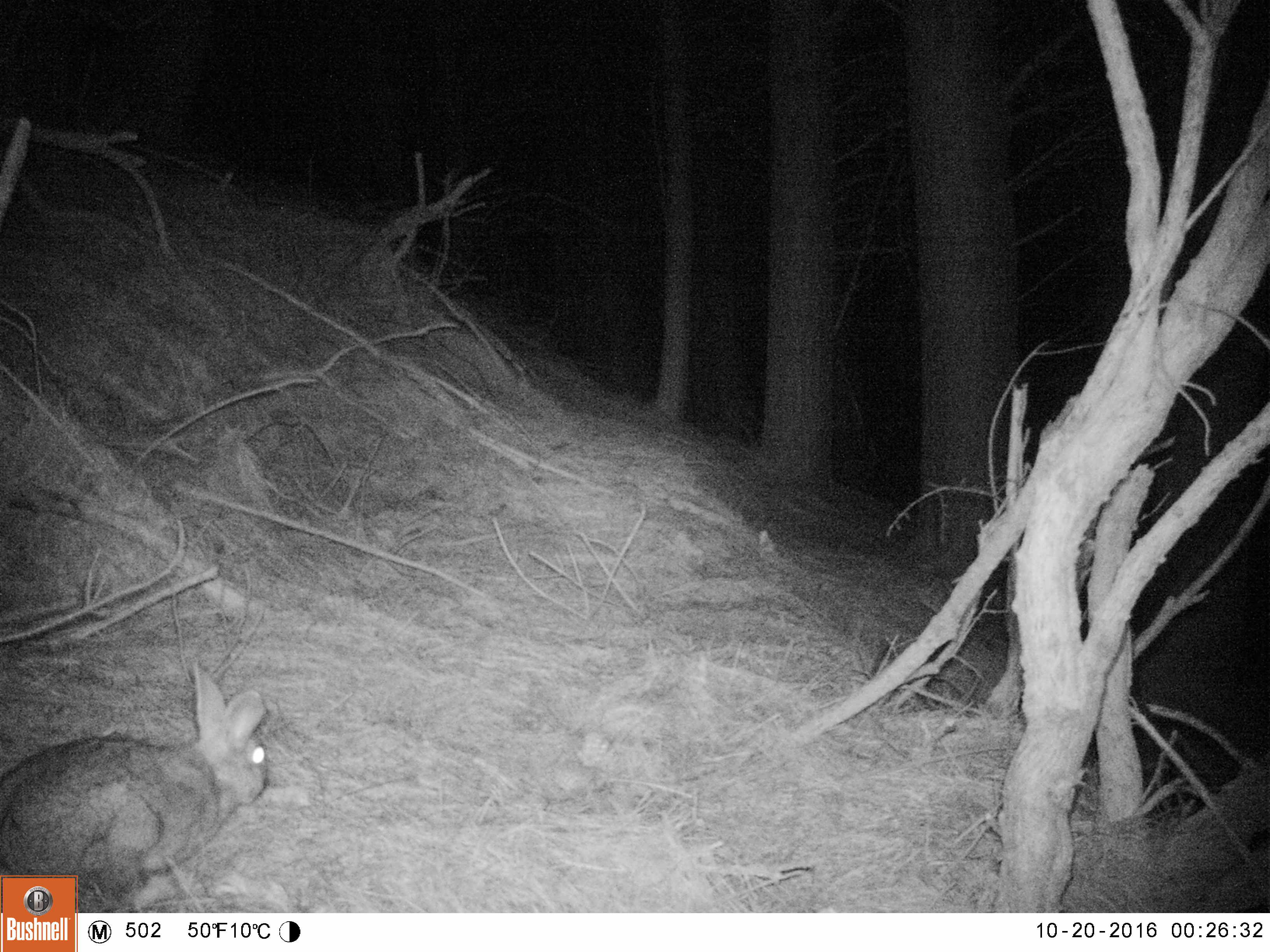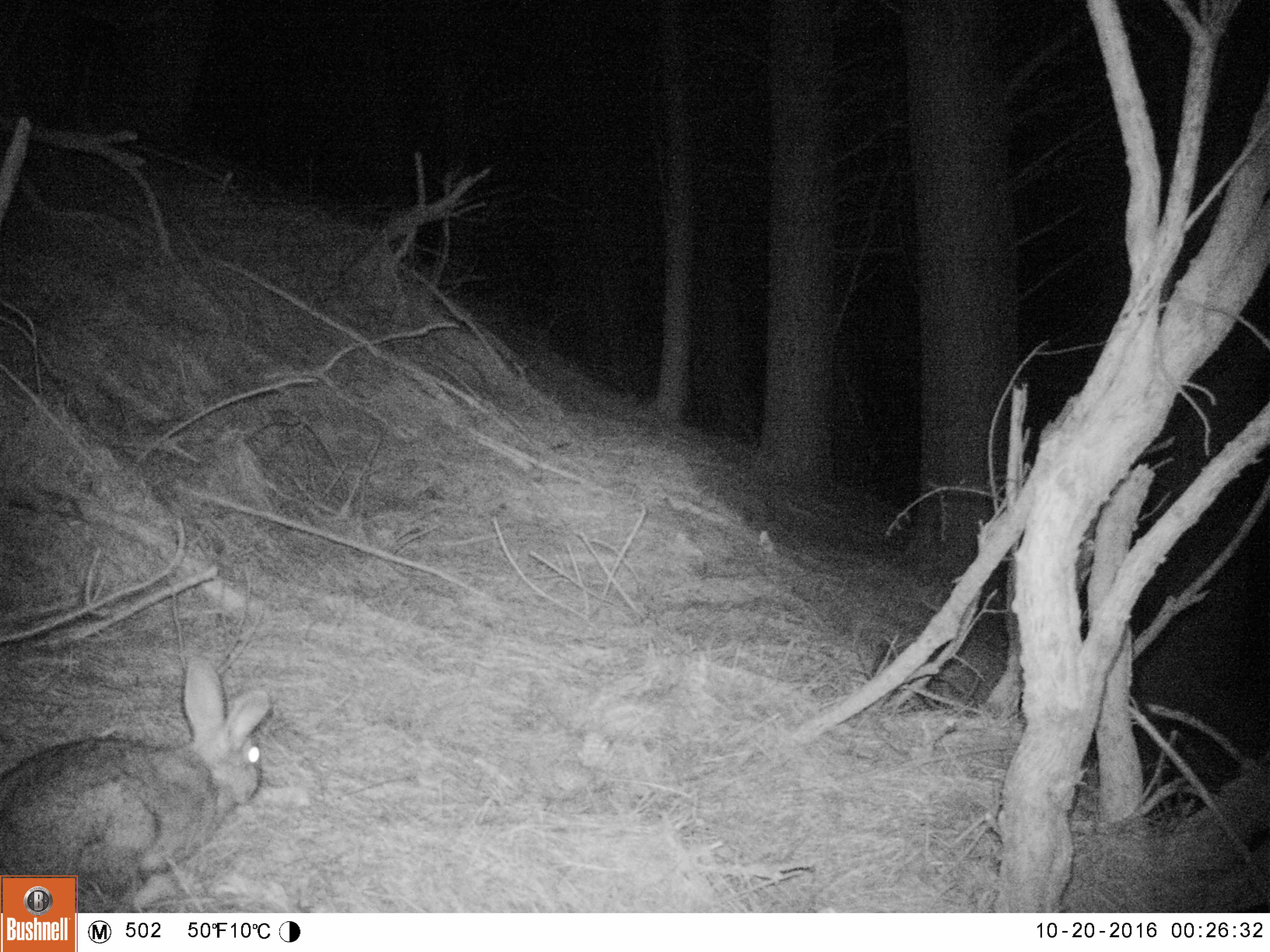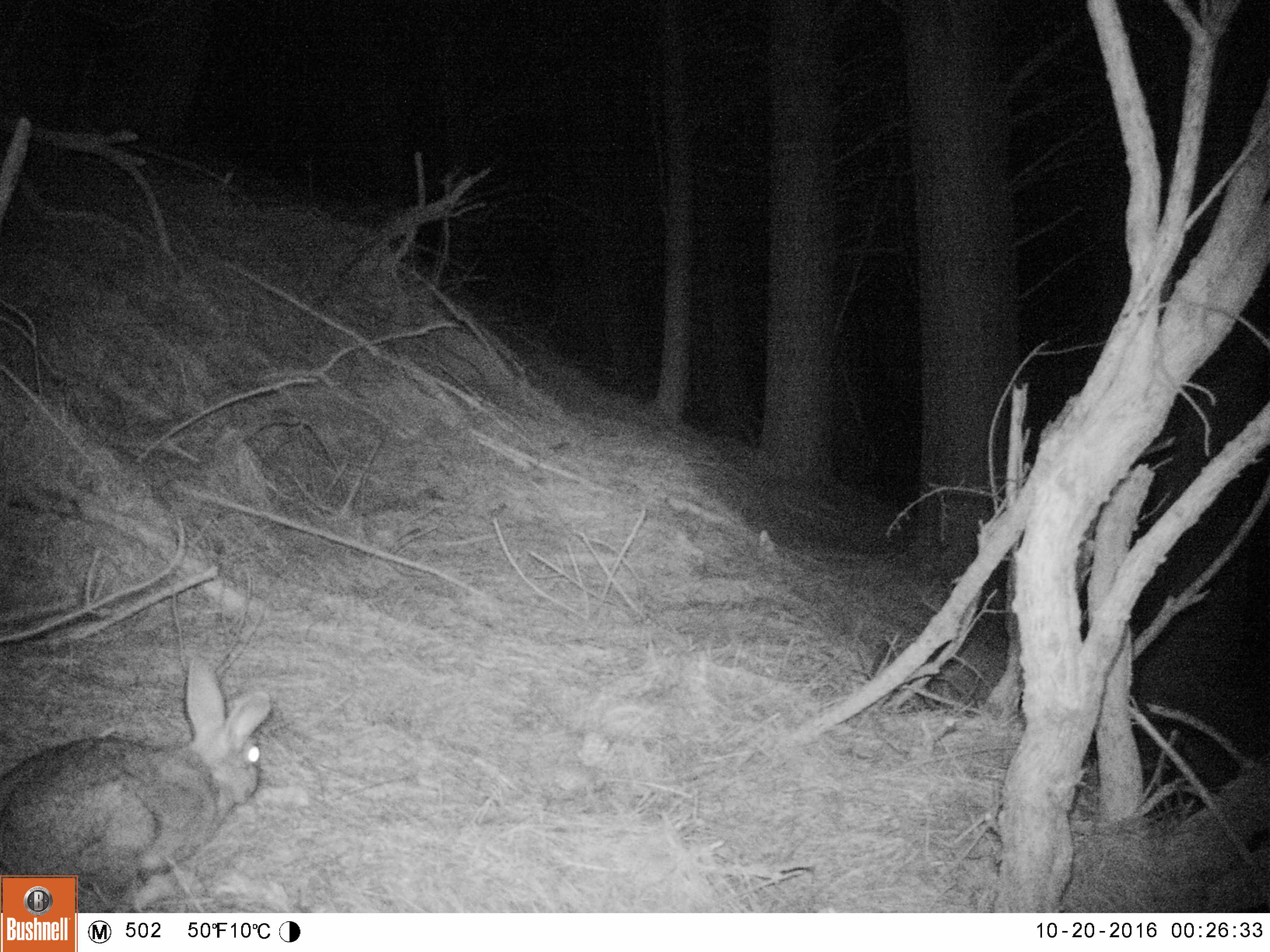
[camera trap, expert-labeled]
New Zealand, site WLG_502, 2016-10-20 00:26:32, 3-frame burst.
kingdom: Animalia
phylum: Chordata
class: Mammalia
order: Lagomorpha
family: Leporidae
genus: Oryctolagus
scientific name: Oryctolagus cuniculus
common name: european rabbit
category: rabbit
Rabbit (european rabbit) (Oryctolagus cuniculus).